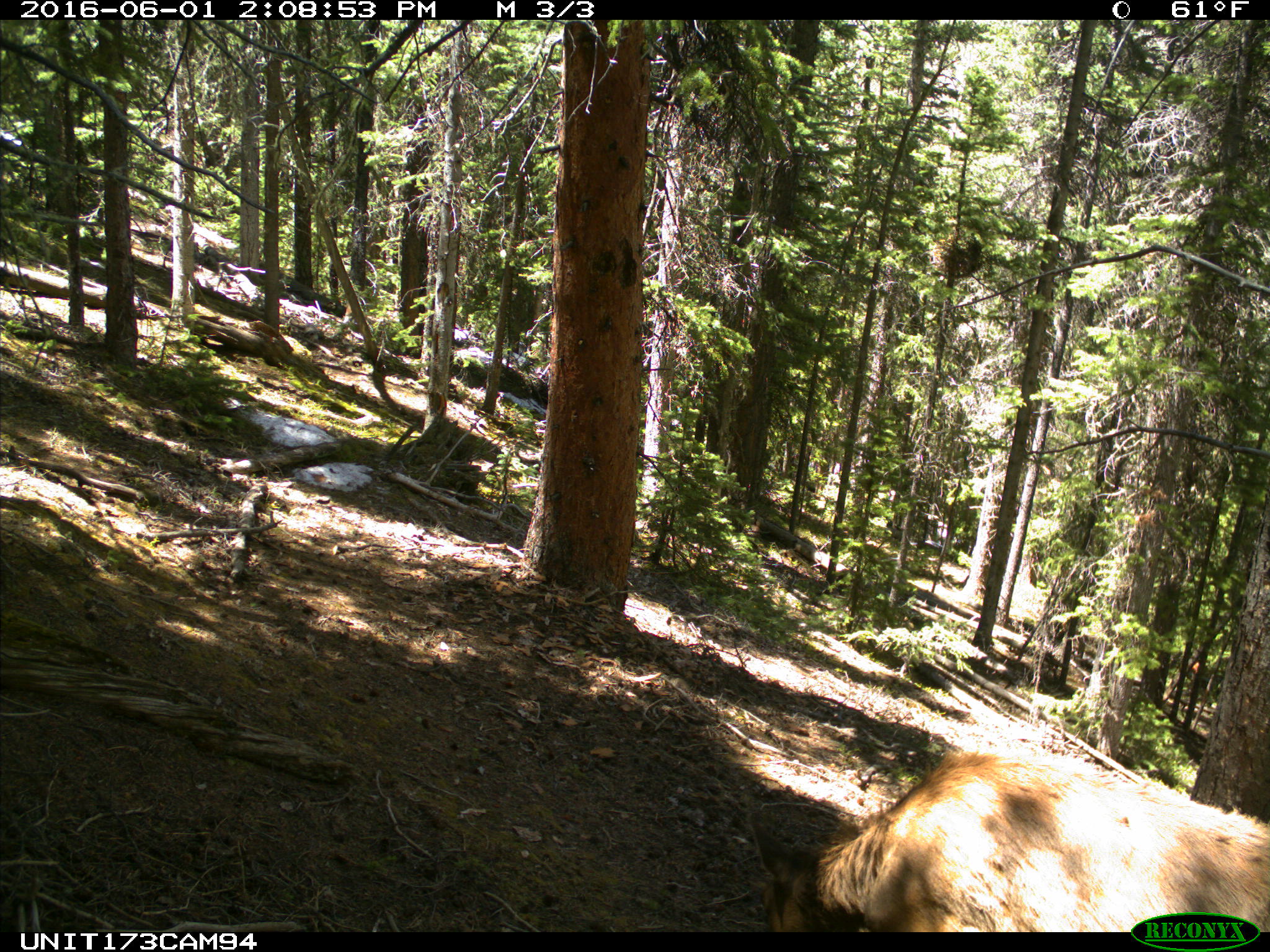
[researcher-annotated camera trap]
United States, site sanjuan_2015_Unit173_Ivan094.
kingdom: Animalia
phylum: Chordata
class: Mammalia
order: Artiodactyla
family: Cervidae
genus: Cervus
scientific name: Cervus elaphus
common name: red deer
Cervus elaphus (red deer).